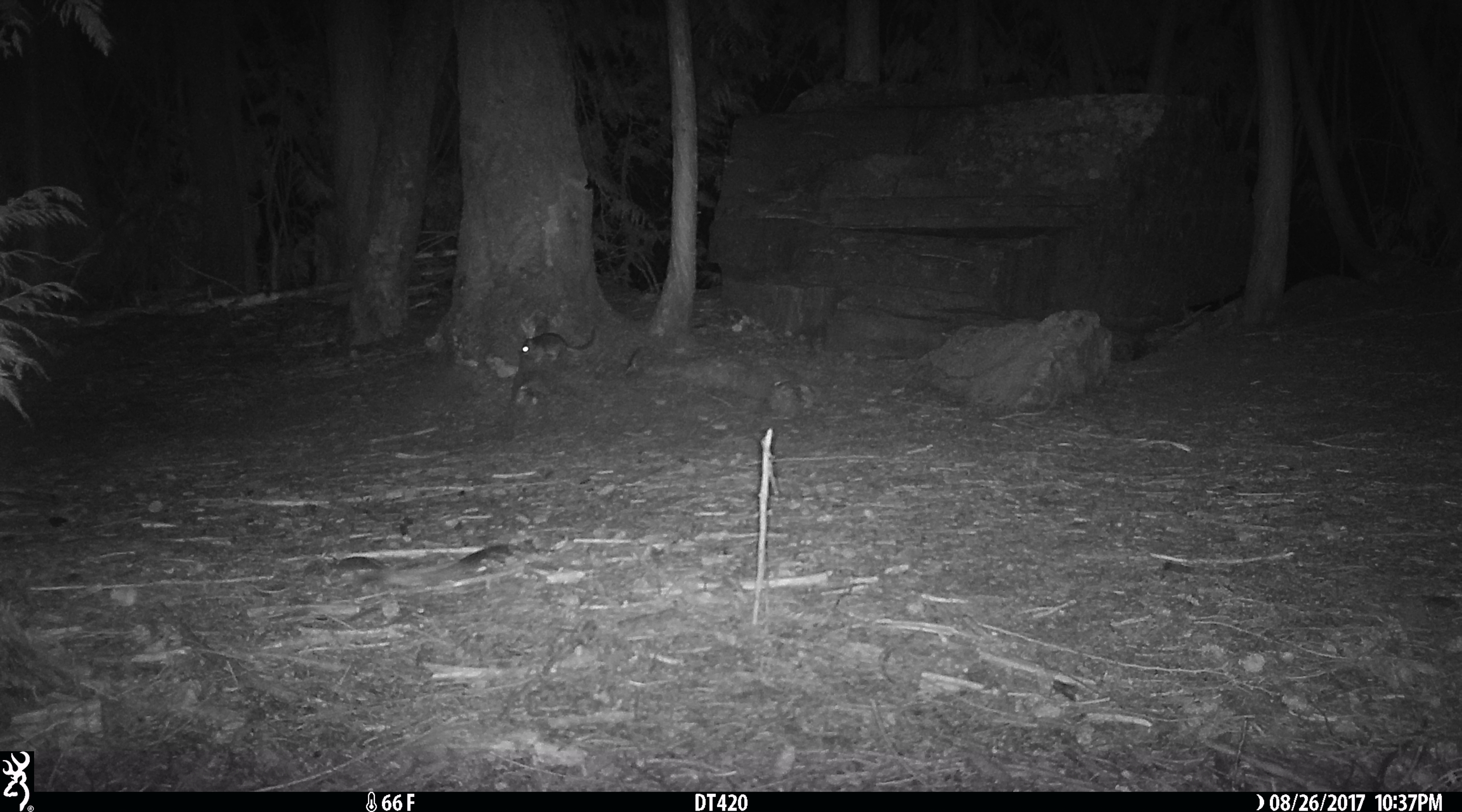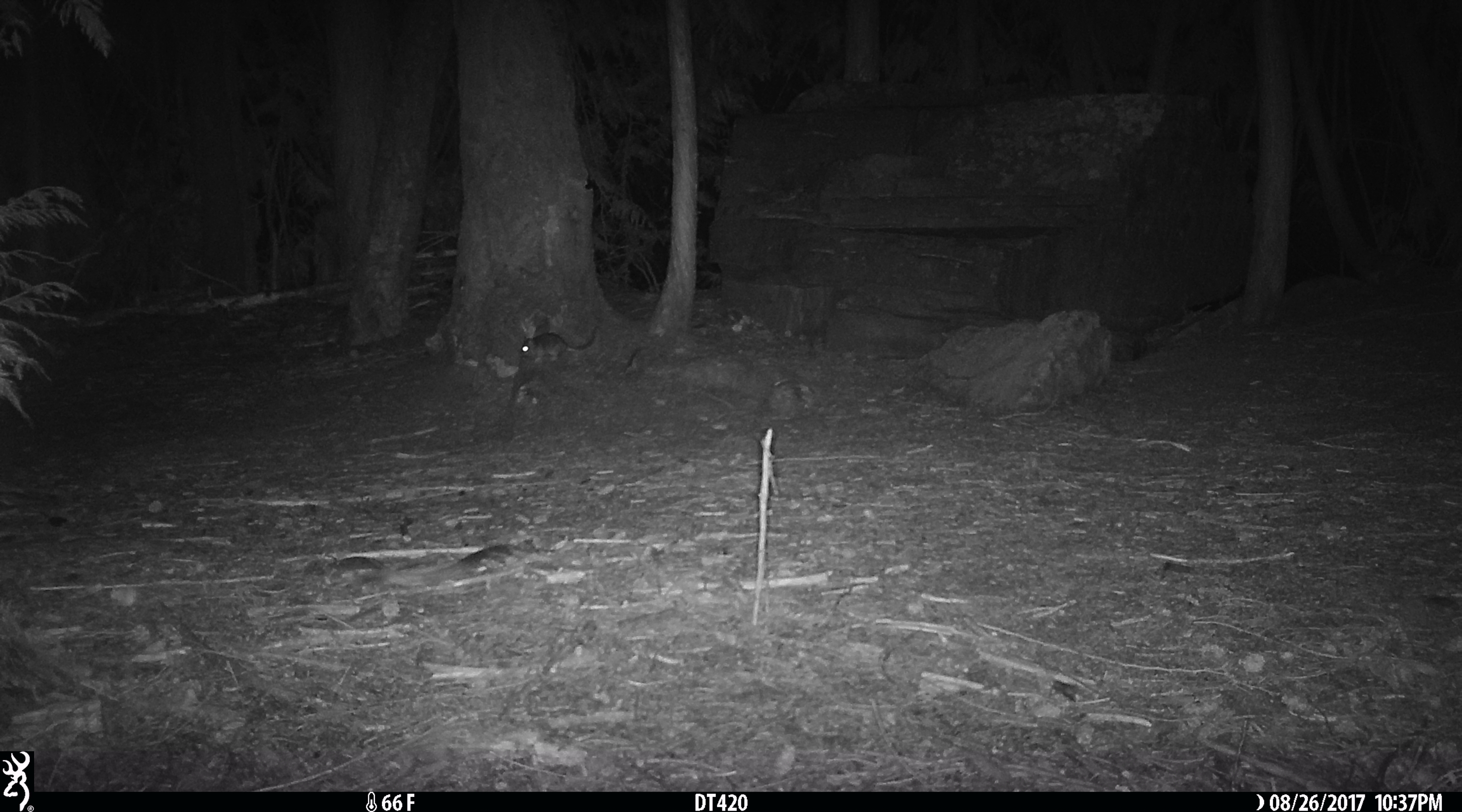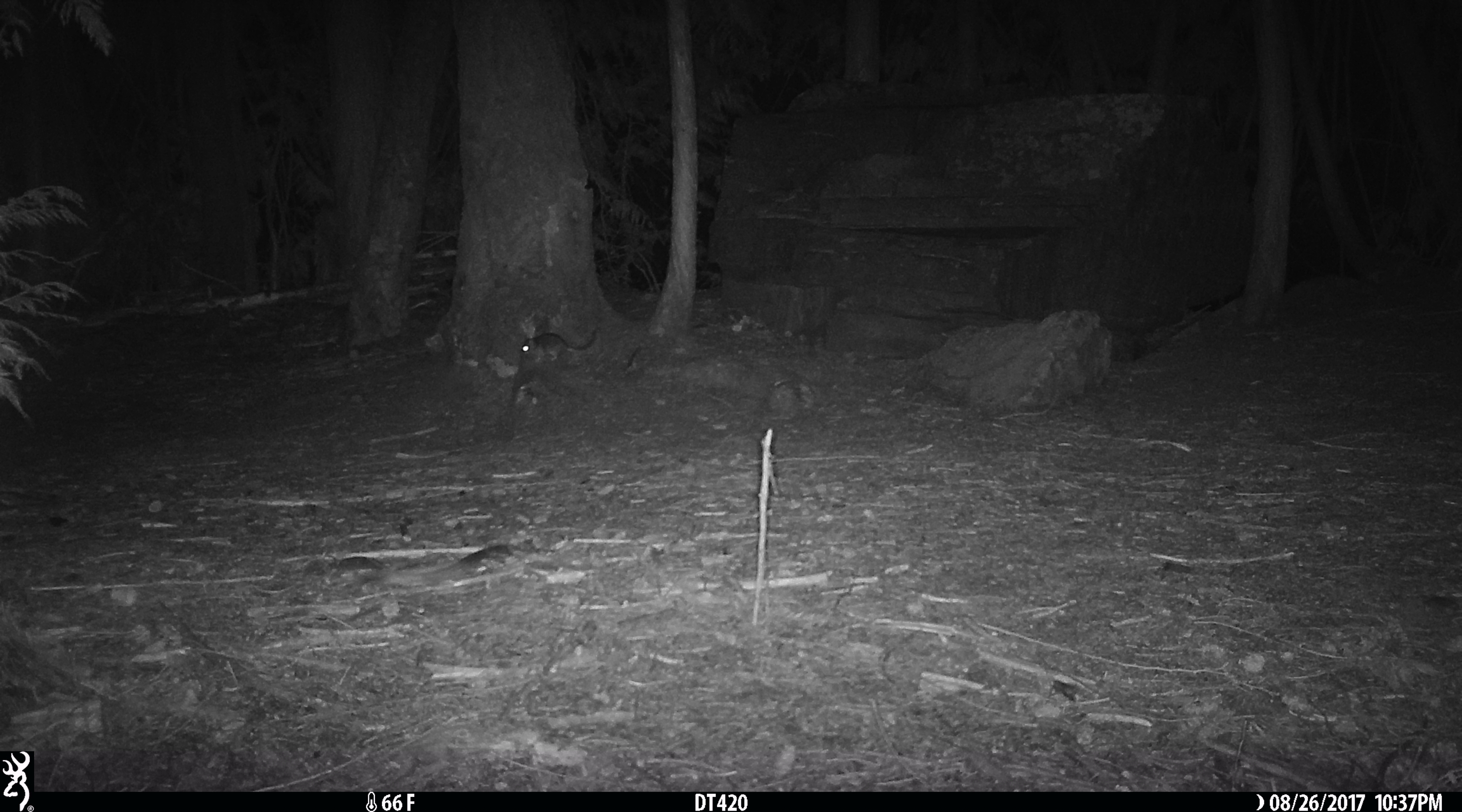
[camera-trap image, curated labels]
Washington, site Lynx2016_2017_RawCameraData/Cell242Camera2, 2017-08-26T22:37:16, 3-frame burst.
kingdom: Animalia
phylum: Chordata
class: Mammalia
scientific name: Mammalia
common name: small mammal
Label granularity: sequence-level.